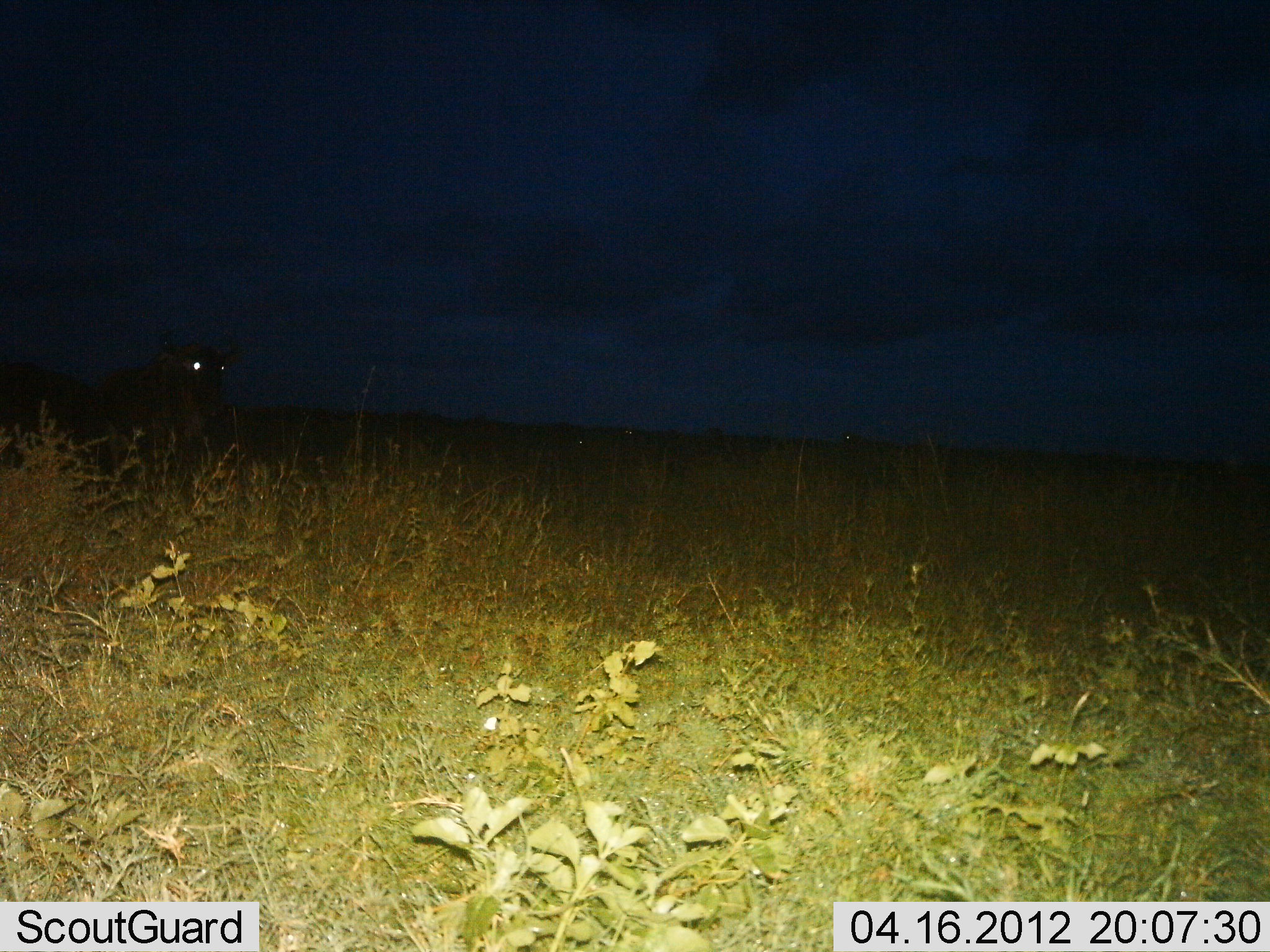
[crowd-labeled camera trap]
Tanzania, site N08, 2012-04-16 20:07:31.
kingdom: Animalia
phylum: Chordata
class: Mammalia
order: Artiodactyla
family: Bovidae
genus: Connochaetes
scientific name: Connochaetes taurinus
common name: blue wildebeest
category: wildebeest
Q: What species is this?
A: Wildebeest (blue wildebeest) (Connochaetes taurinus).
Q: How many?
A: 1.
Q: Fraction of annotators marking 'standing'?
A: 85%.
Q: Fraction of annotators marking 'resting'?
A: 0%.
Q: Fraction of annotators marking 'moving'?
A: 15%.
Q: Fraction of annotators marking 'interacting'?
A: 0%.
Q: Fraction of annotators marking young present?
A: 0%.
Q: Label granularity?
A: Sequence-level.